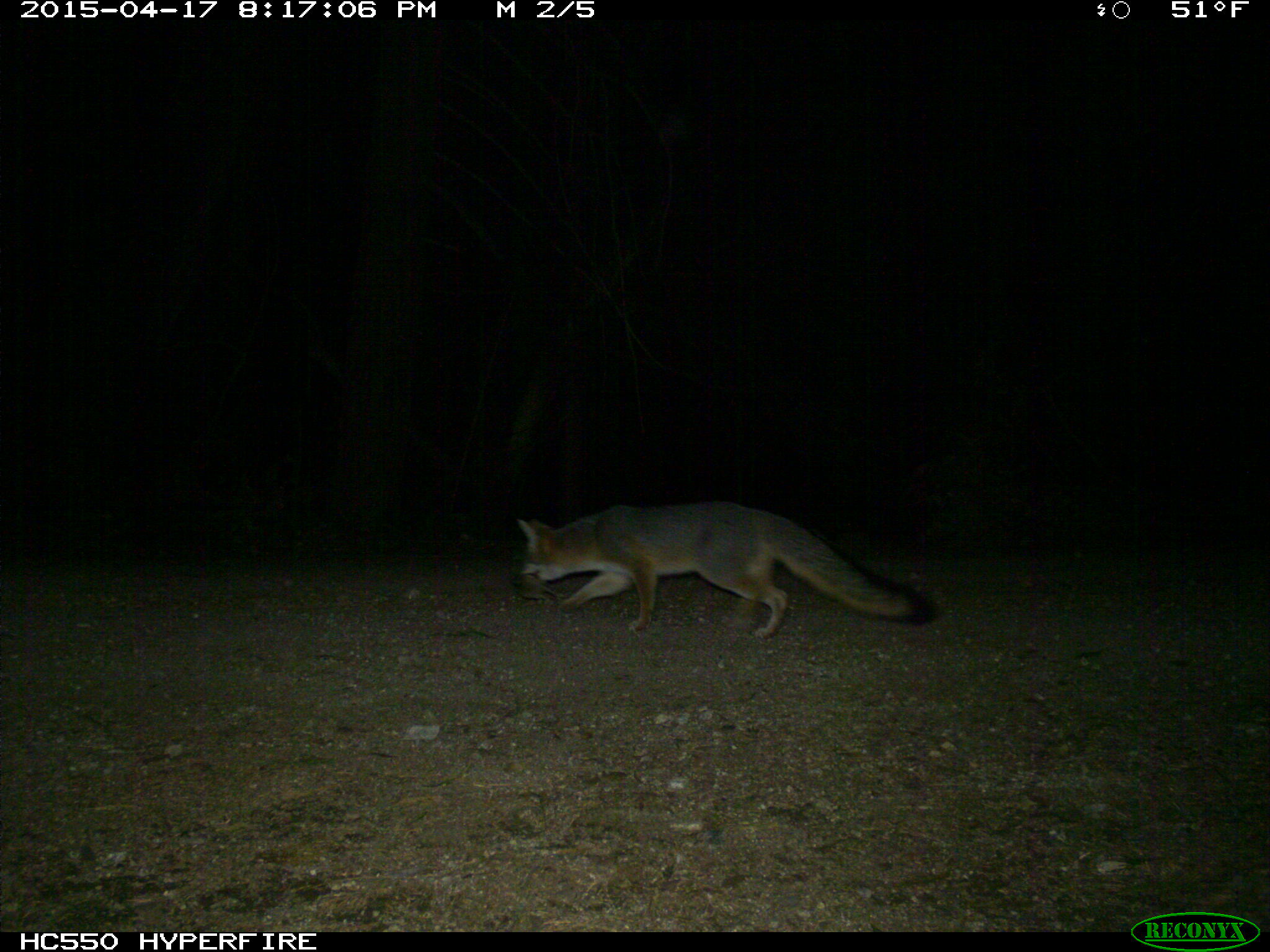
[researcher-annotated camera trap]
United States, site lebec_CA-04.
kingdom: Animalia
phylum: Chordata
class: Mammalia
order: Carnivora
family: Canidae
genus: Urocyon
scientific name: Urocyon cinereoargenteus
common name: gray fox